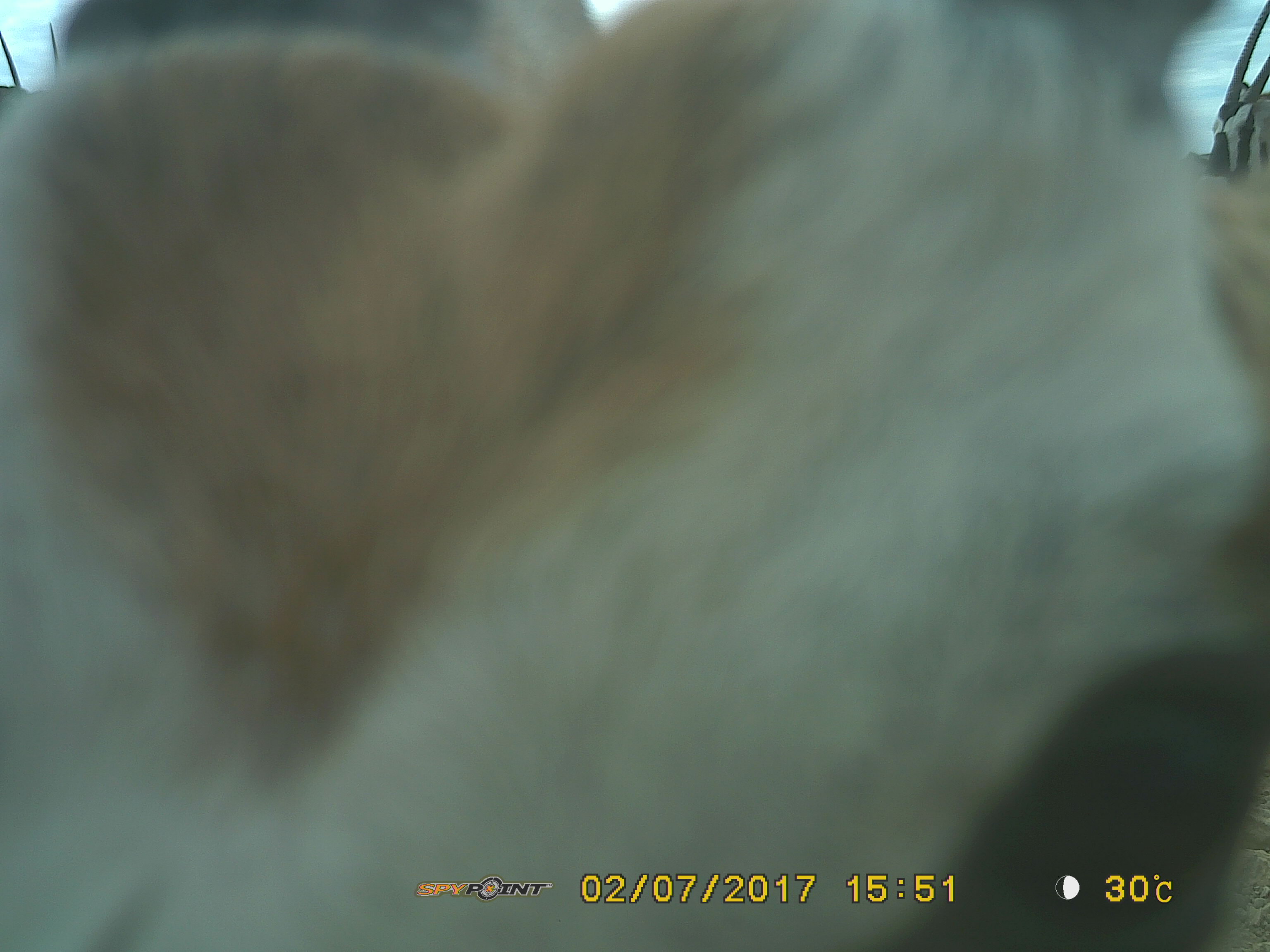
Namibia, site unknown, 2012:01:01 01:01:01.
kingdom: Animalia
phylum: Chordata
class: Mammalia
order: Artiodactyla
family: Bovidae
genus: Antidorcas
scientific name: Antidorcas marsupialis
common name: springbok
Antidorcas marsupialis (springbok).